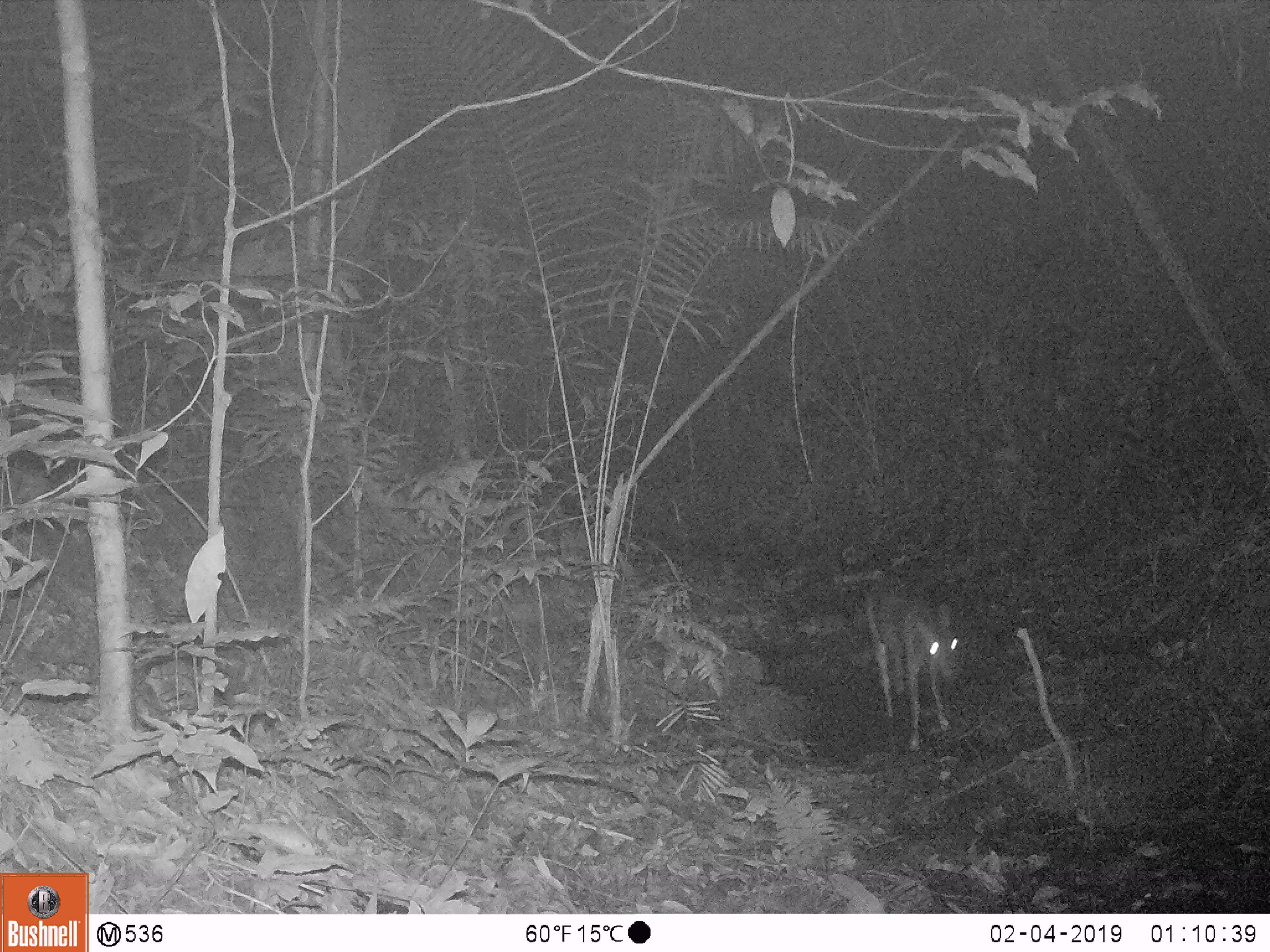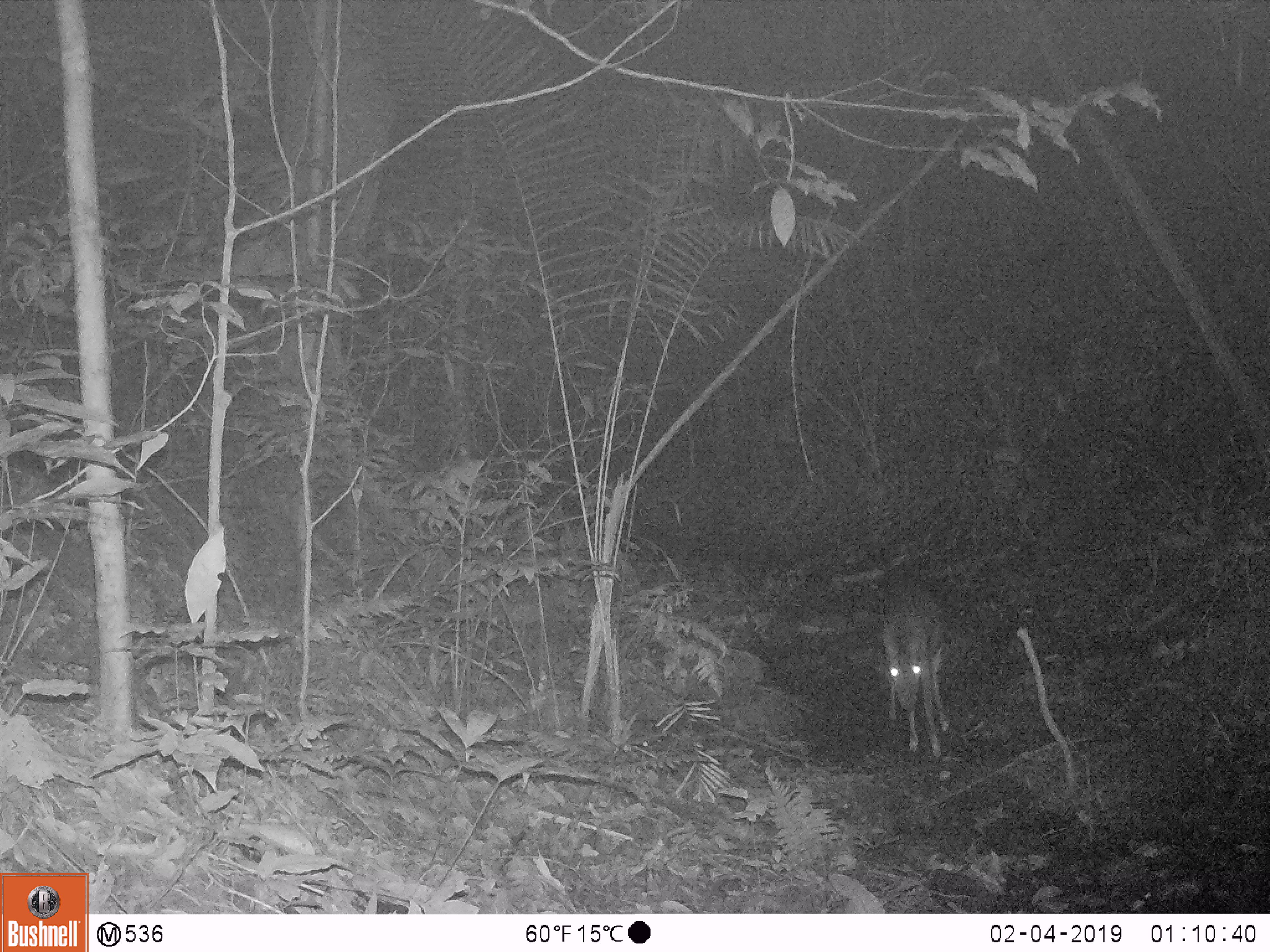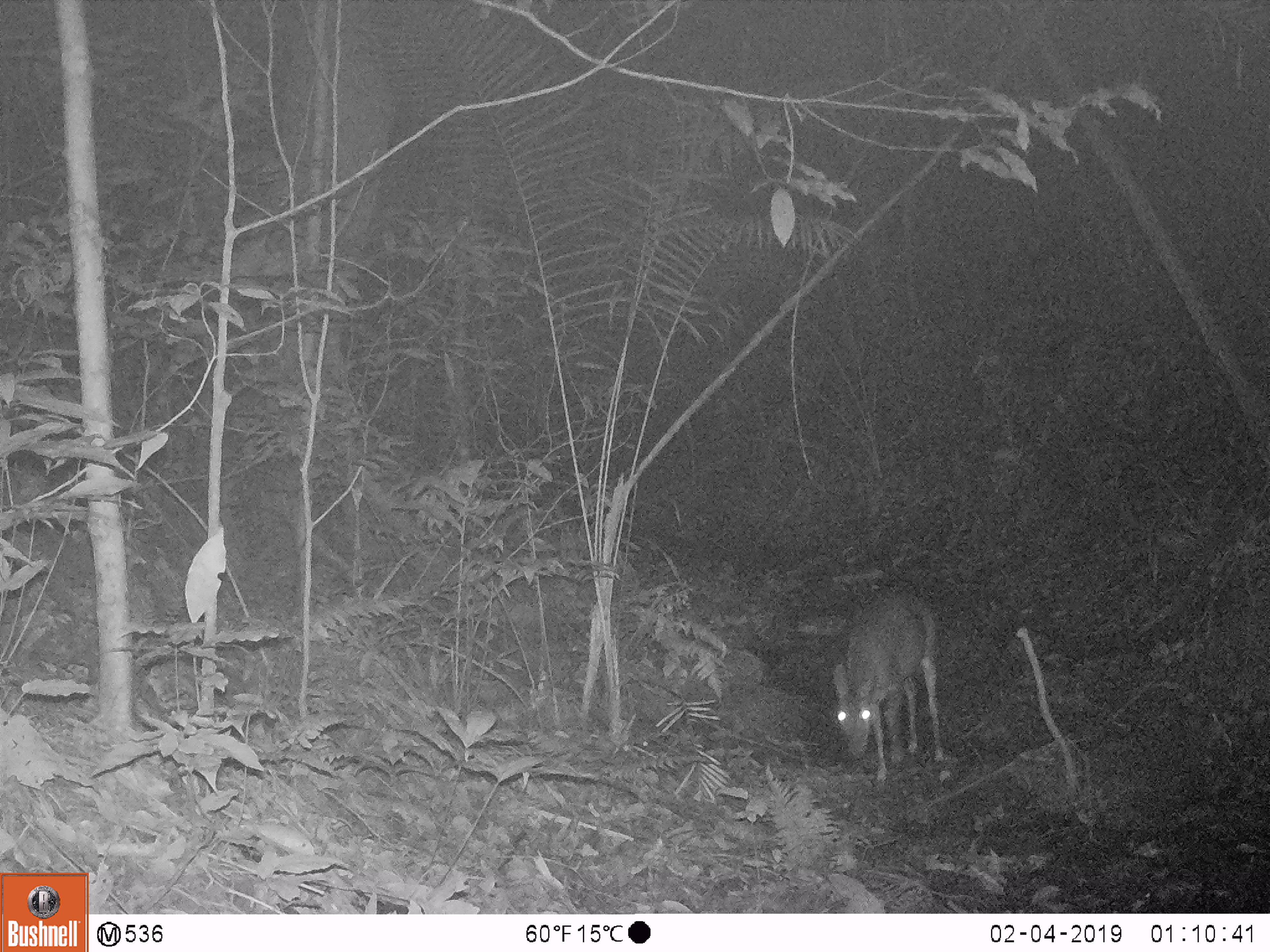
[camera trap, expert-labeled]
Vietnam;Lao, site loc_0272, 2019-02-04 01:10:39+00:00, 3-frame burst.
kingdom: Animalia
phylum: Chordata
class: Mammalia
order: Artiodactyla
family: Cervidae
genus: Muntiacus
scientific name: Muntiacus vuquangensis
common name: large-antlered muntjac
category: large antlered muntjac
Large antlered muntjac (large-antlered muntjac) (Muntiacus vuquangensis). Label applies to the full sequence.